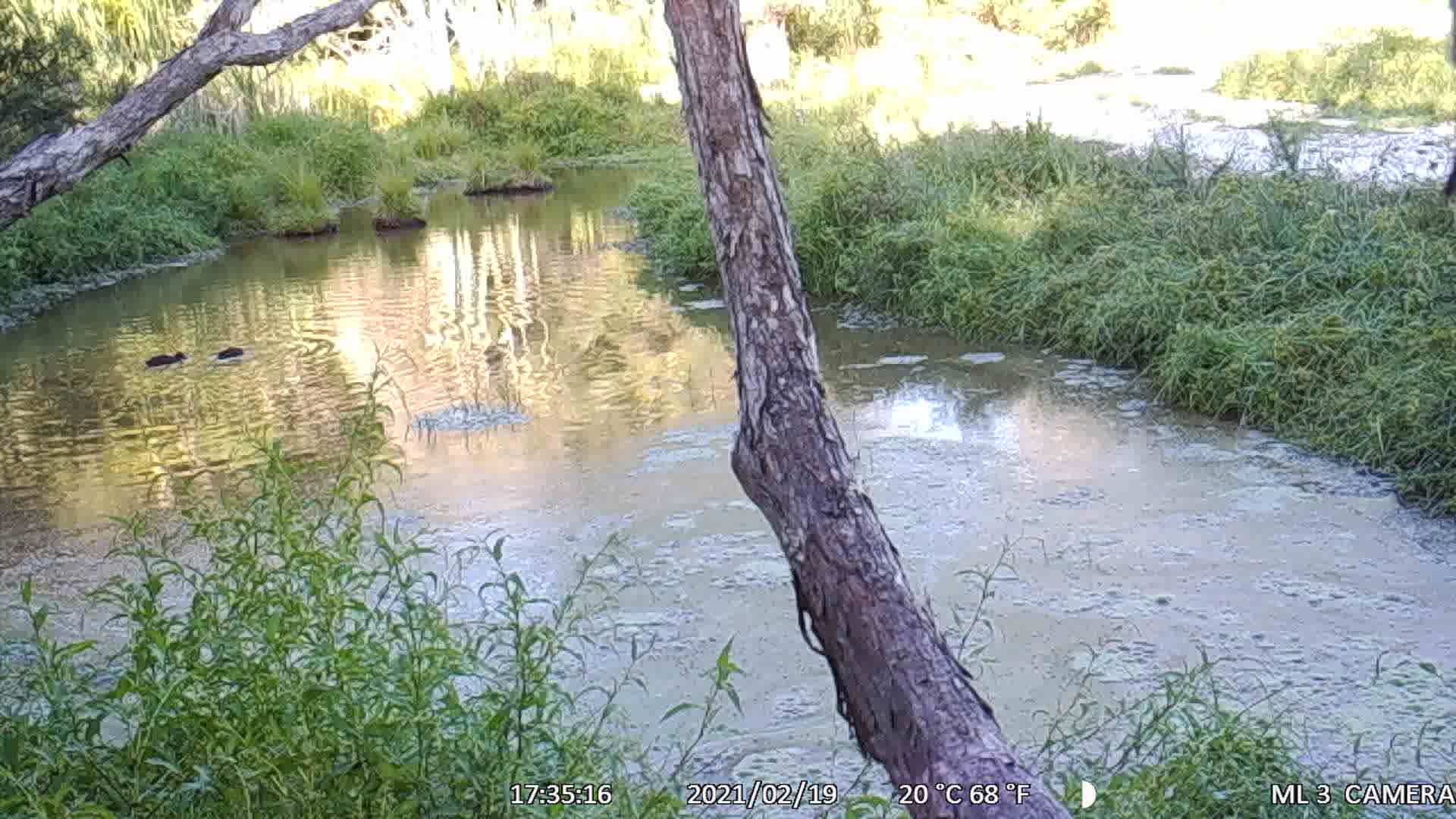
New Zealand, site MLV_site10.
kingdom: Animalia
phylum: Chordata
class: Aves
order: Anseriformes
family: Anatidae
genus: Anas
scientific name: Anas chlorotis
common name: brown teal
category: pateke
Pateke (brown teal) (Anas chlorotis).